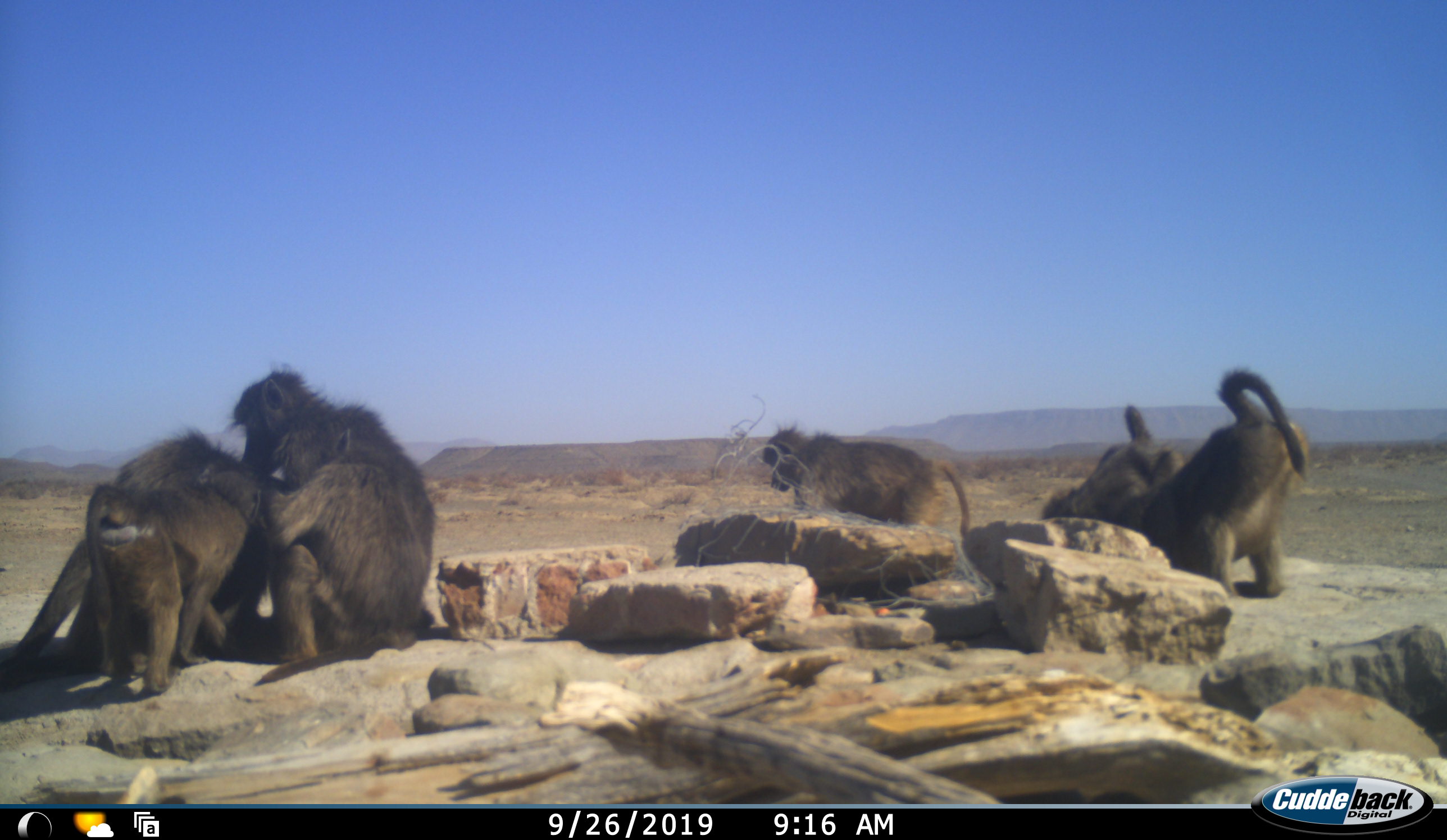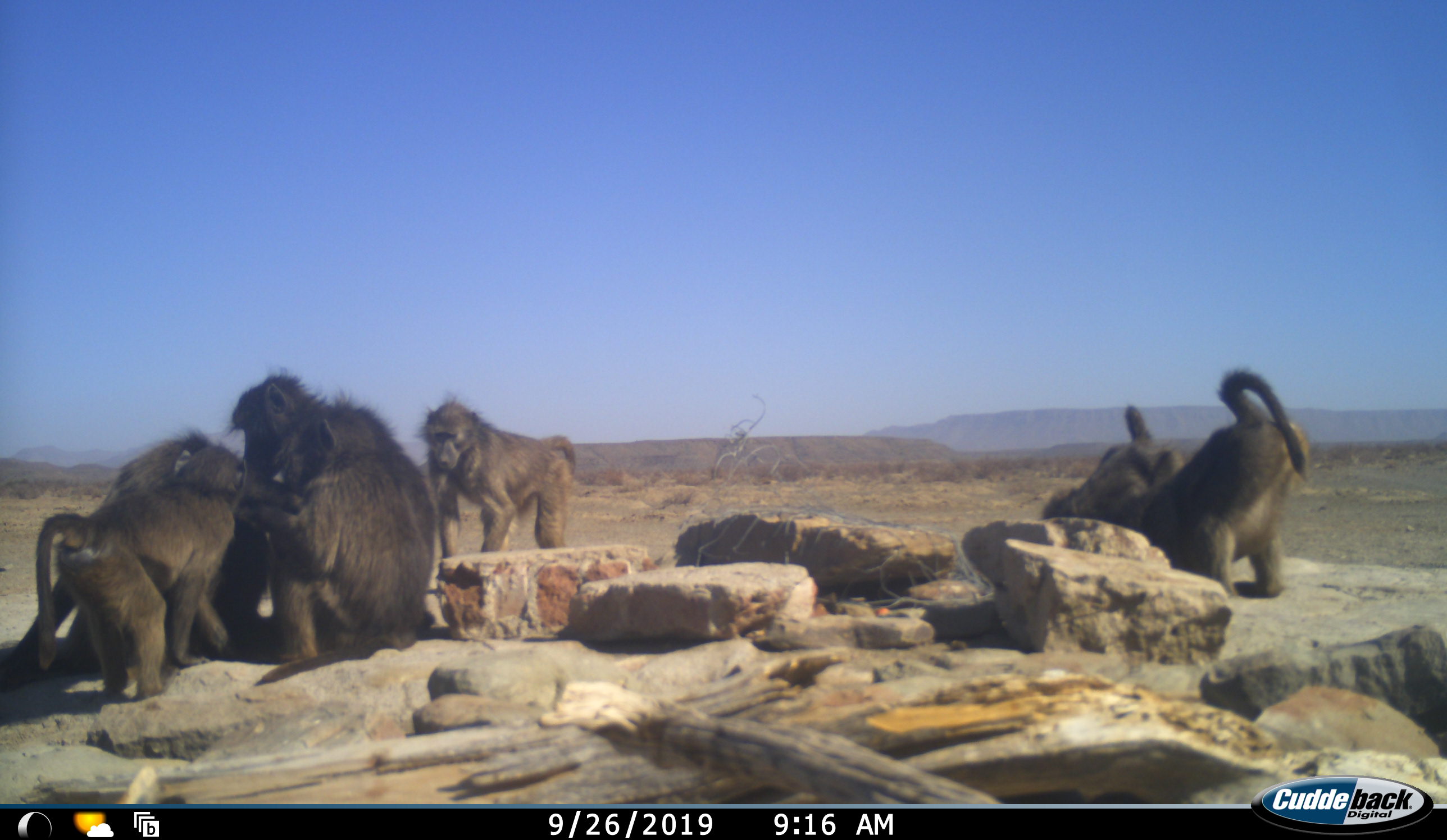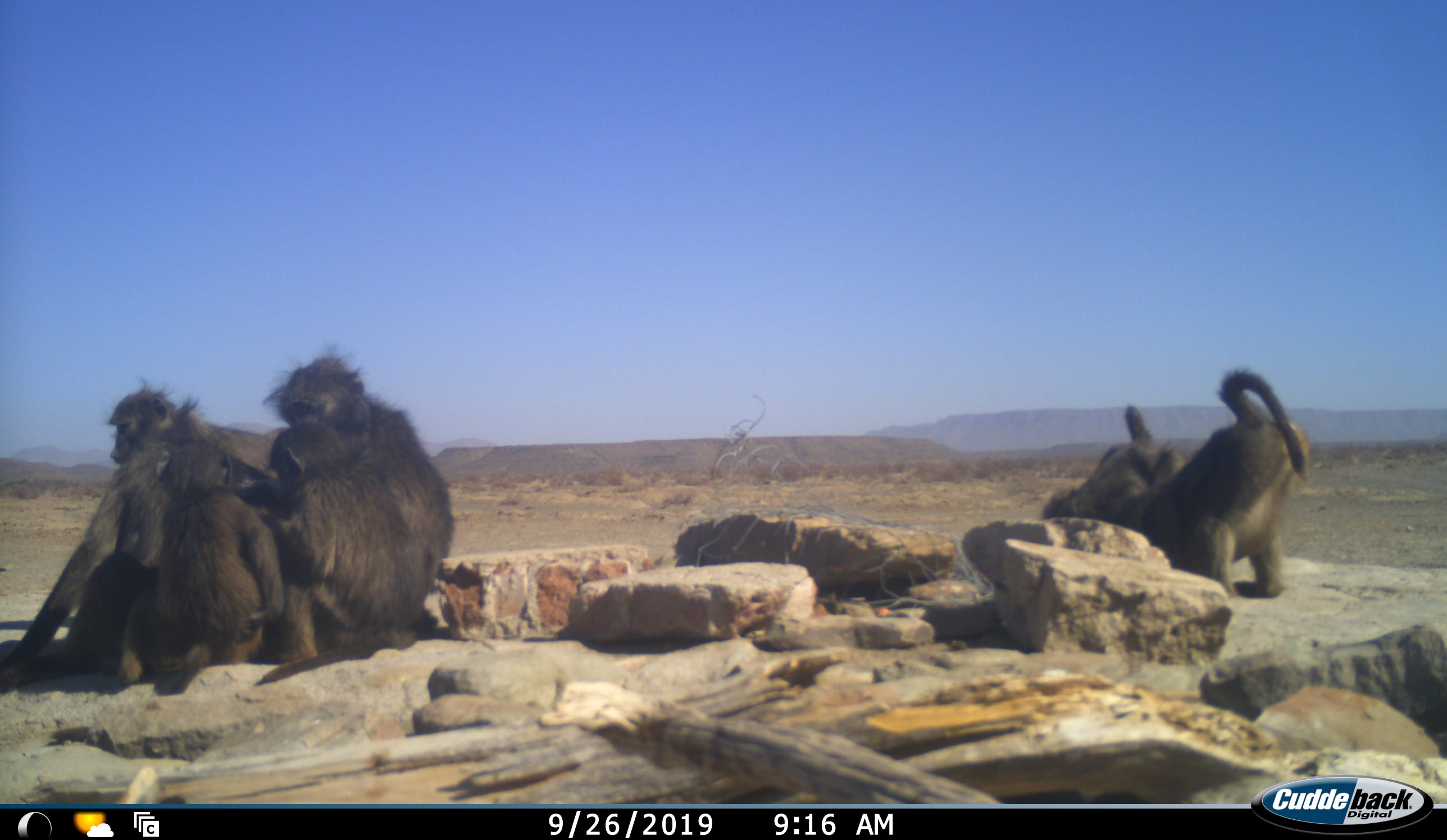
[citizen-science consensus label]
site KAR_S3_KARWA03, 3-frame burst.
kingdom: Animalia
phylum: Chordata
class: Mammalia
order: Primates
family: Cercopithecidae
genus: Papio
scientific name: Papio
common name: baboon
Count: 7.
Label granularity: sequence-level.